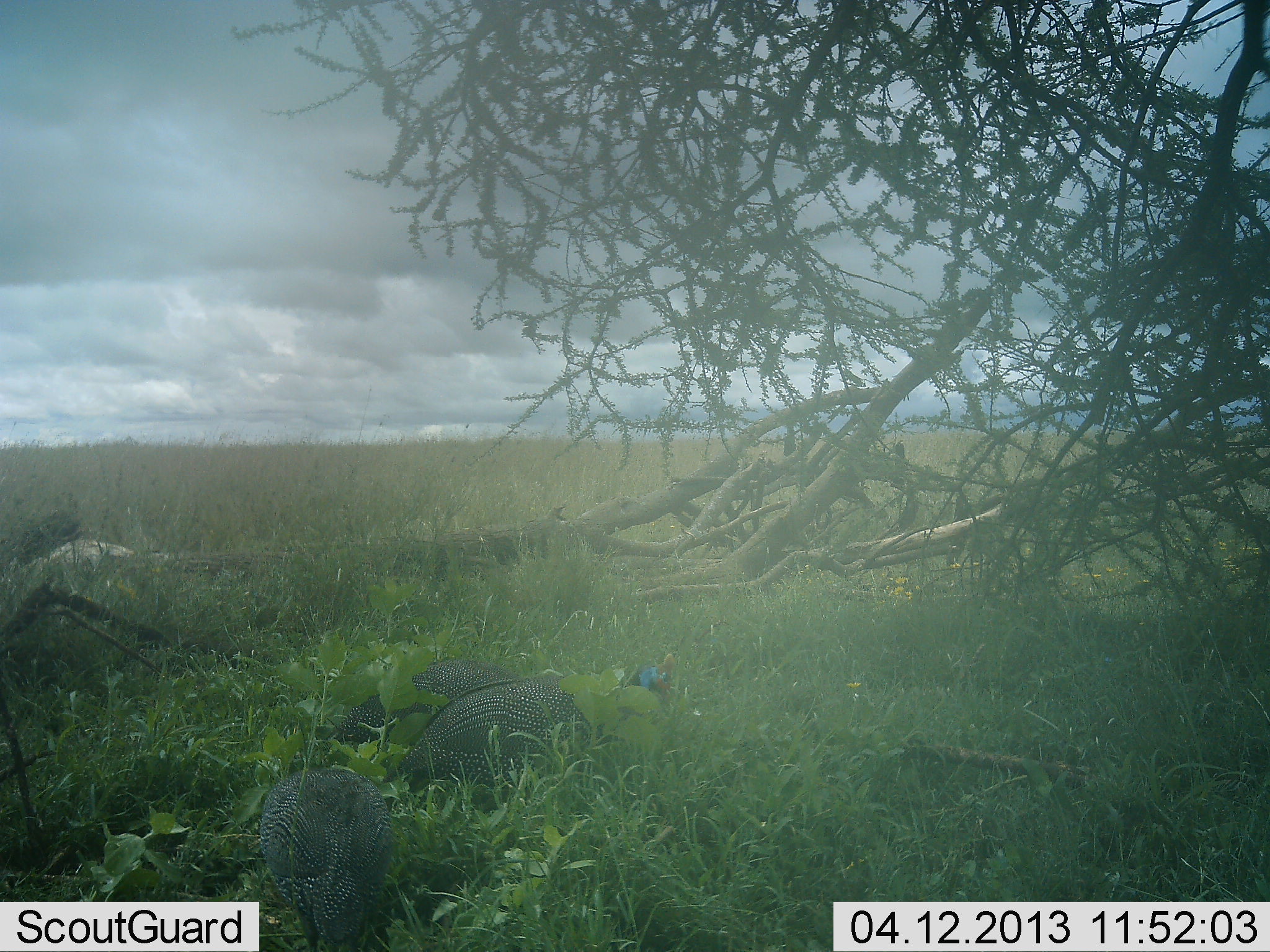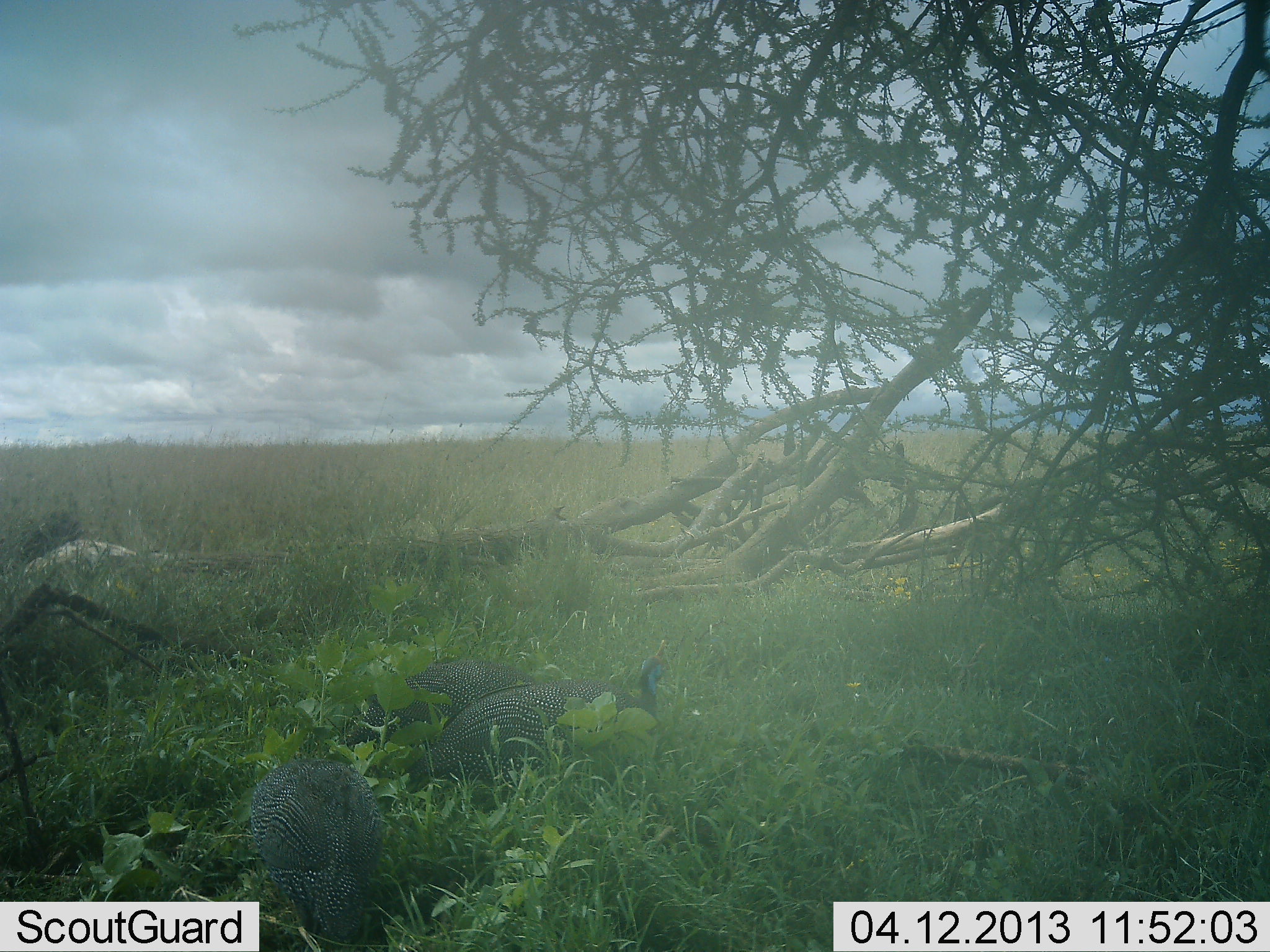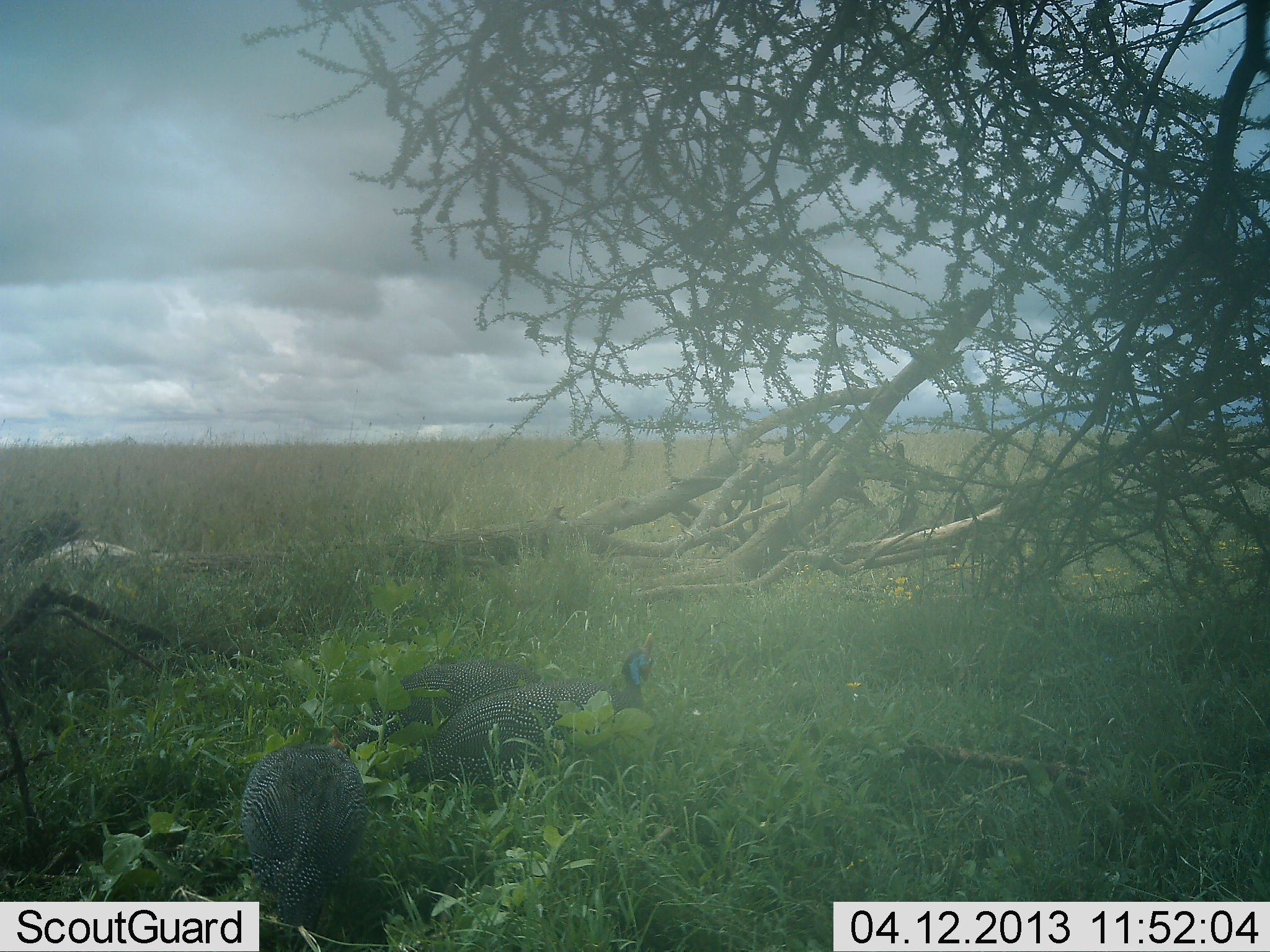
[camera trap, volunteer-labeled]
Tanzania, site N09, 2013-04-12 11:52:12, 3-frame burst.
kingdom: Animalia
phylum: Chordata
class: Aves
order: Galliformes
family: Numididae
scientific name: Numididae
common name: guinea fowl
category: guineafowl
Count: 3.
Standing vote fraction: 18%.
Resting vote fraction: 18%.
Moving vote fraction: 18%.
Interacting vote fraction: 3%.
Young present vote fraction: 0%.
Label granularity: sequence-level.